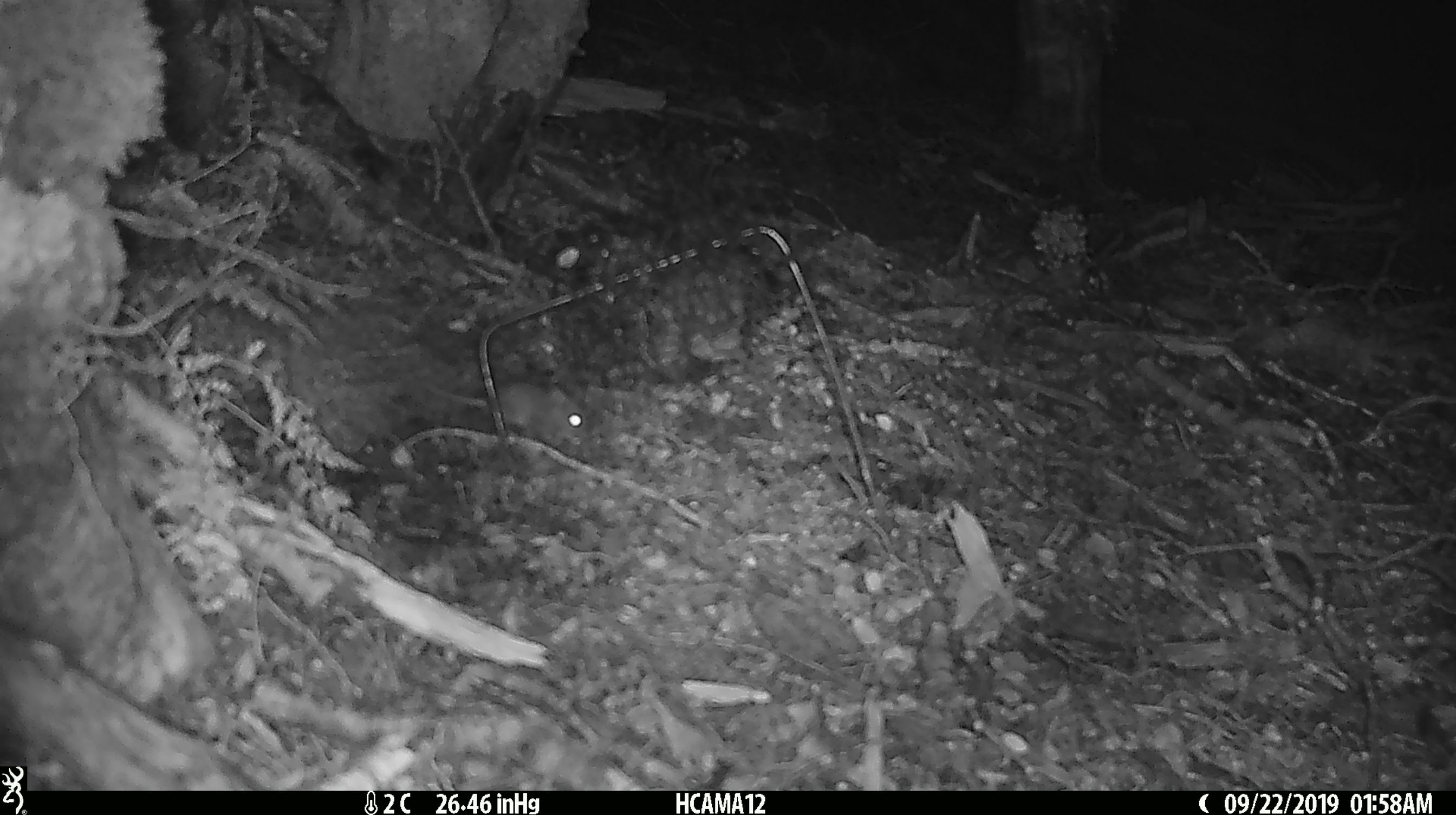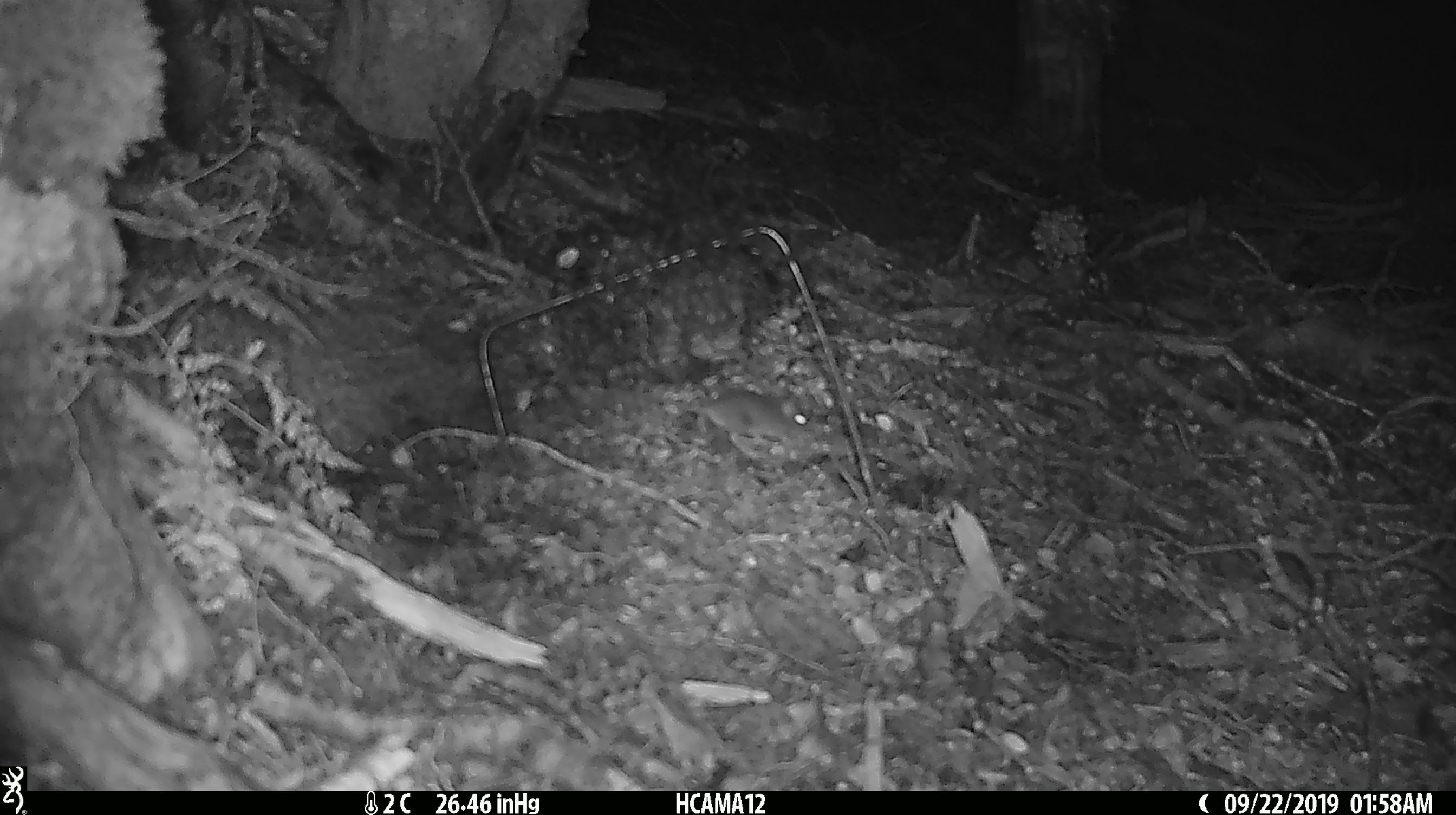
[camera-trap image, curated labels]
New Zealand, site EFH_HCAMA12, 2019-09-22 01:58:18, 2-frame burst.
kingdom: Animalia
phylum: Chordata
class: Mammalia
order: Rodentia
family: Muridae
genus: Mus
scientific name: Mus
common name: mouse